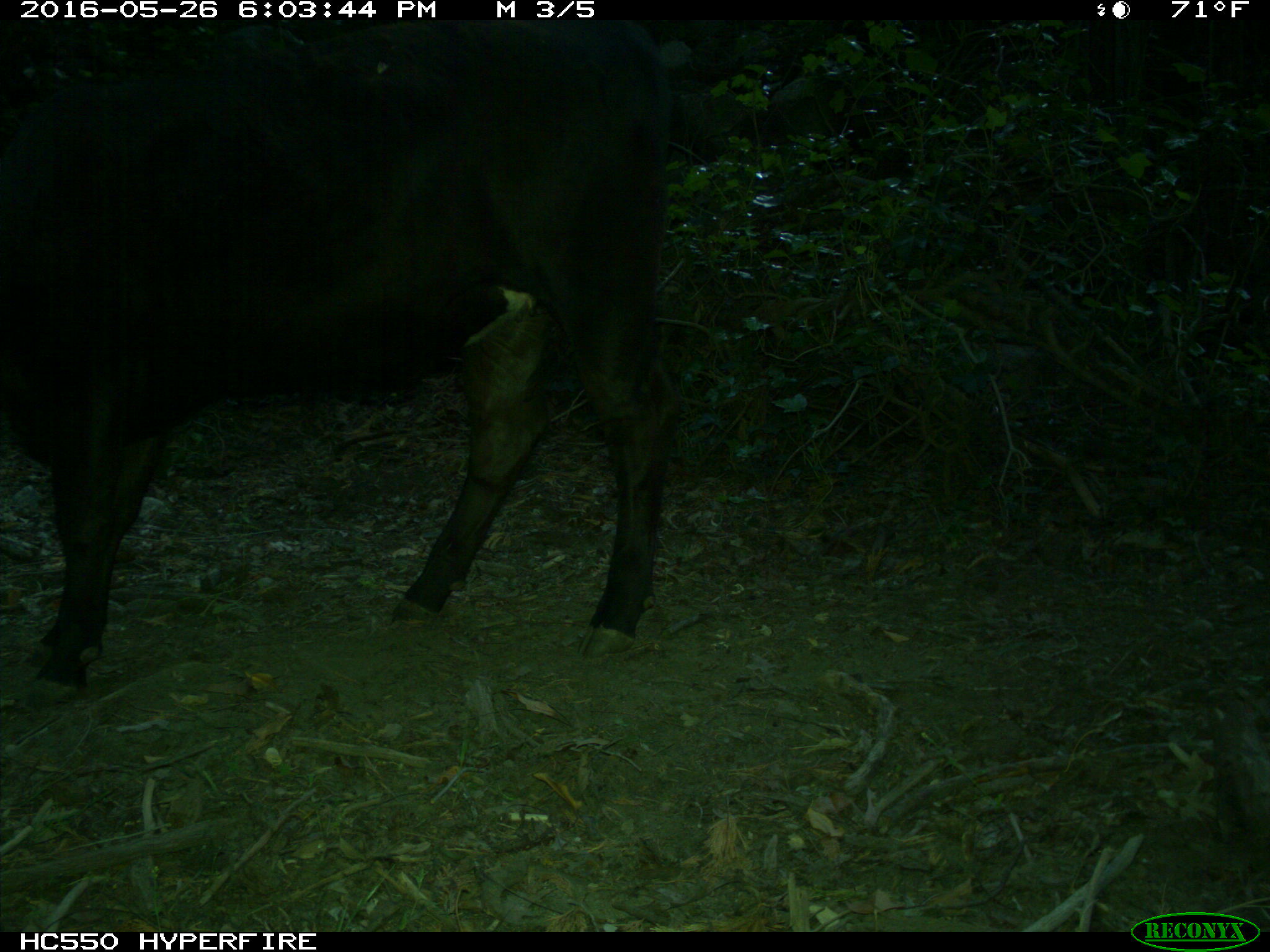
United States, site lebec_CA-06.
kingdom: Animalia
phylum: Chordata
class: Mammalia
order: Artiodactyla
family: Bovidae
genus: Bos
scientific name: Bos taurus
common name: domestic cow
Bos taurus (domestic cow).